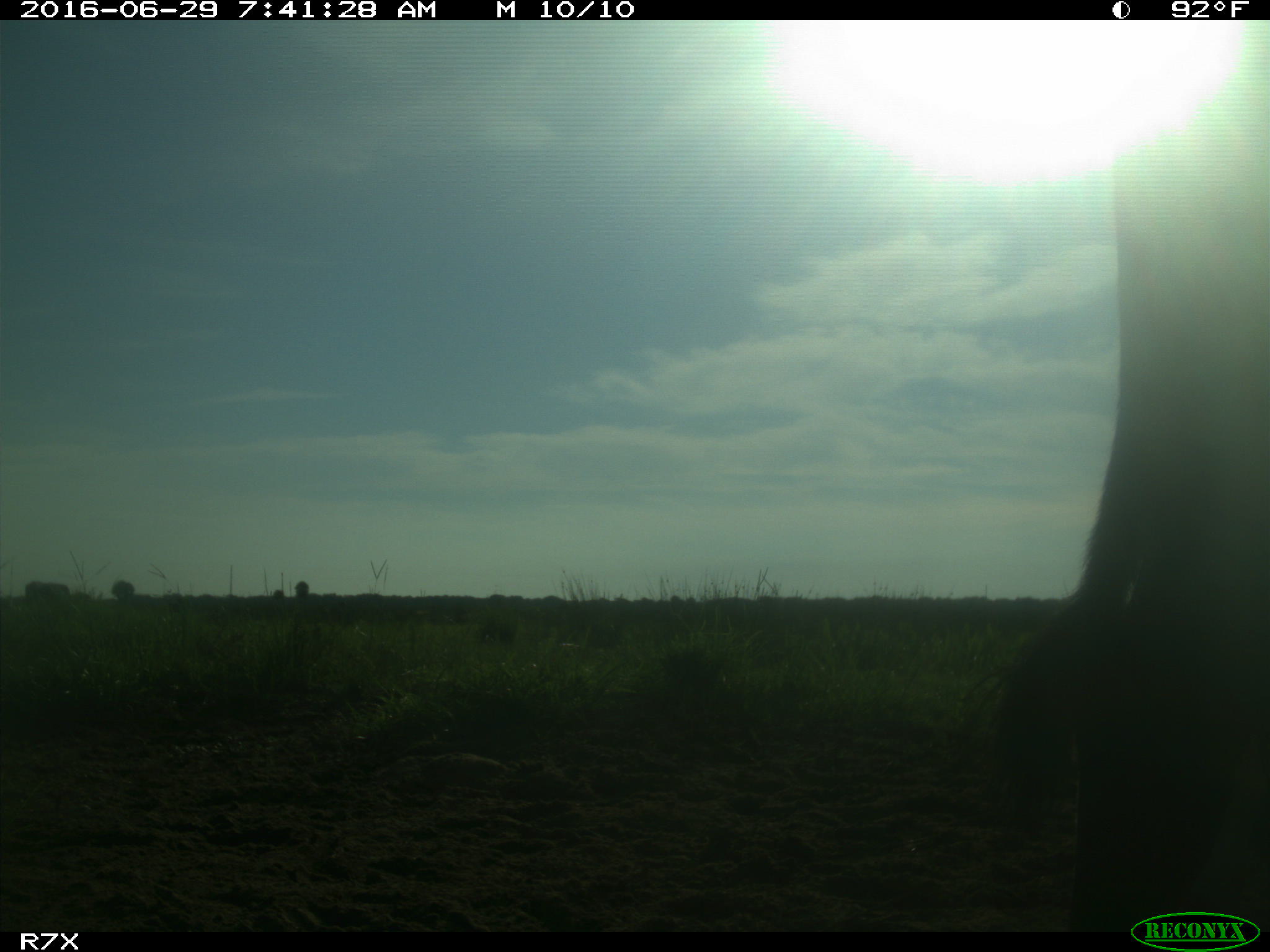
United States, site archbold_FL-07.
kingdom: Animalia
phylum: Chordata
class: Mammalia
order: Artiodactyla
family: Bovidae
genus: Bos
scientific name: Bos taurus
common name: domestic cow